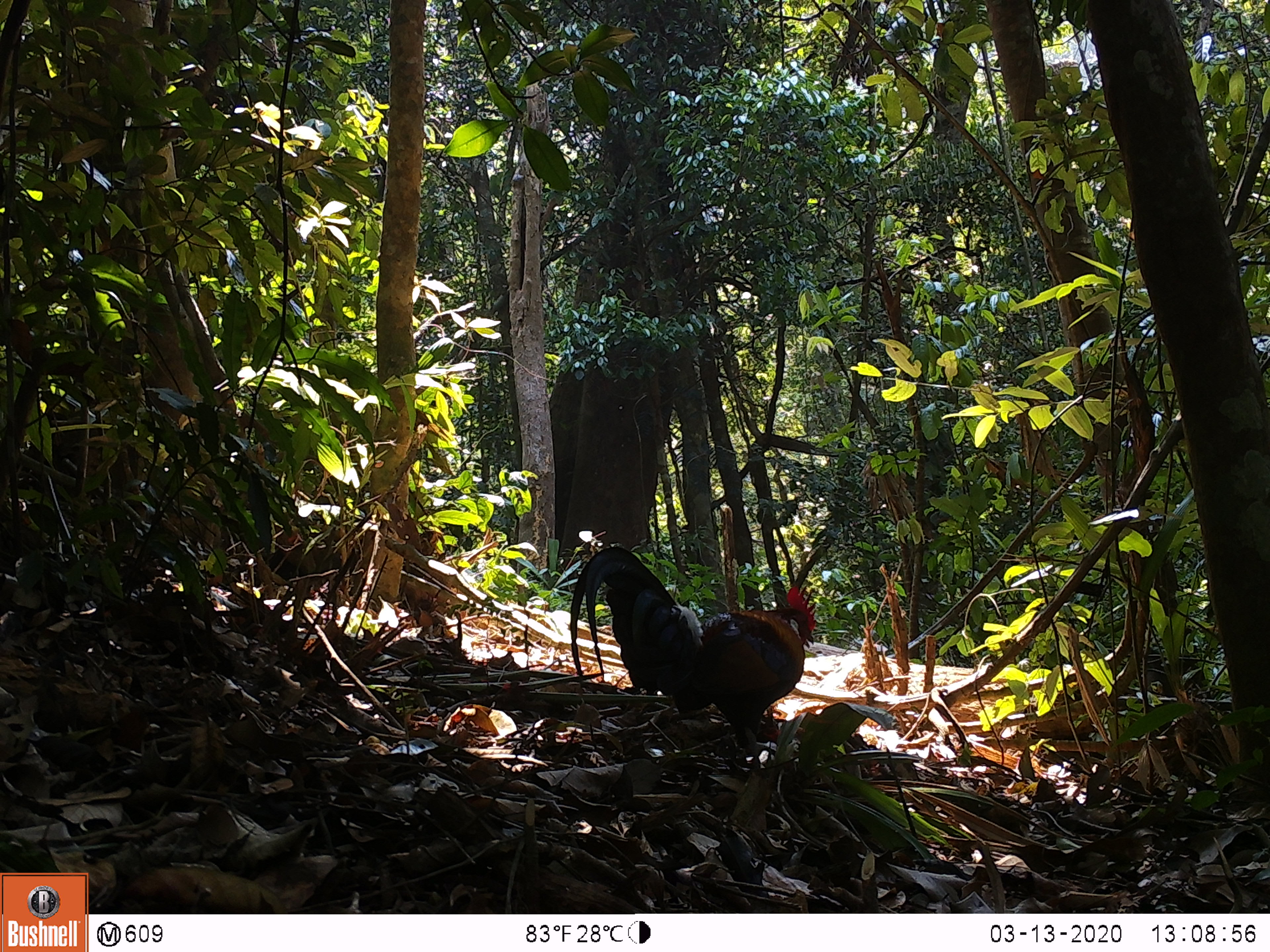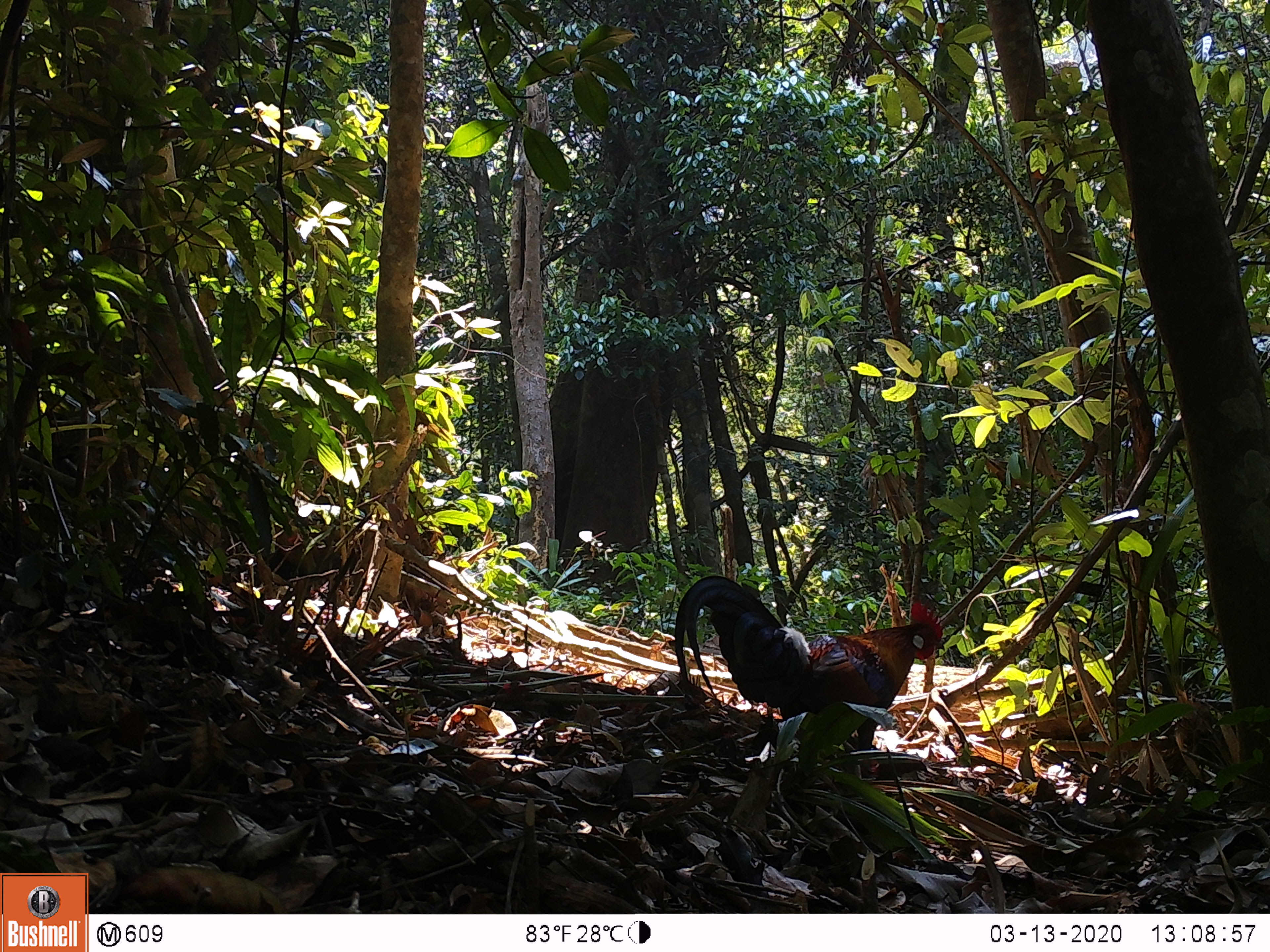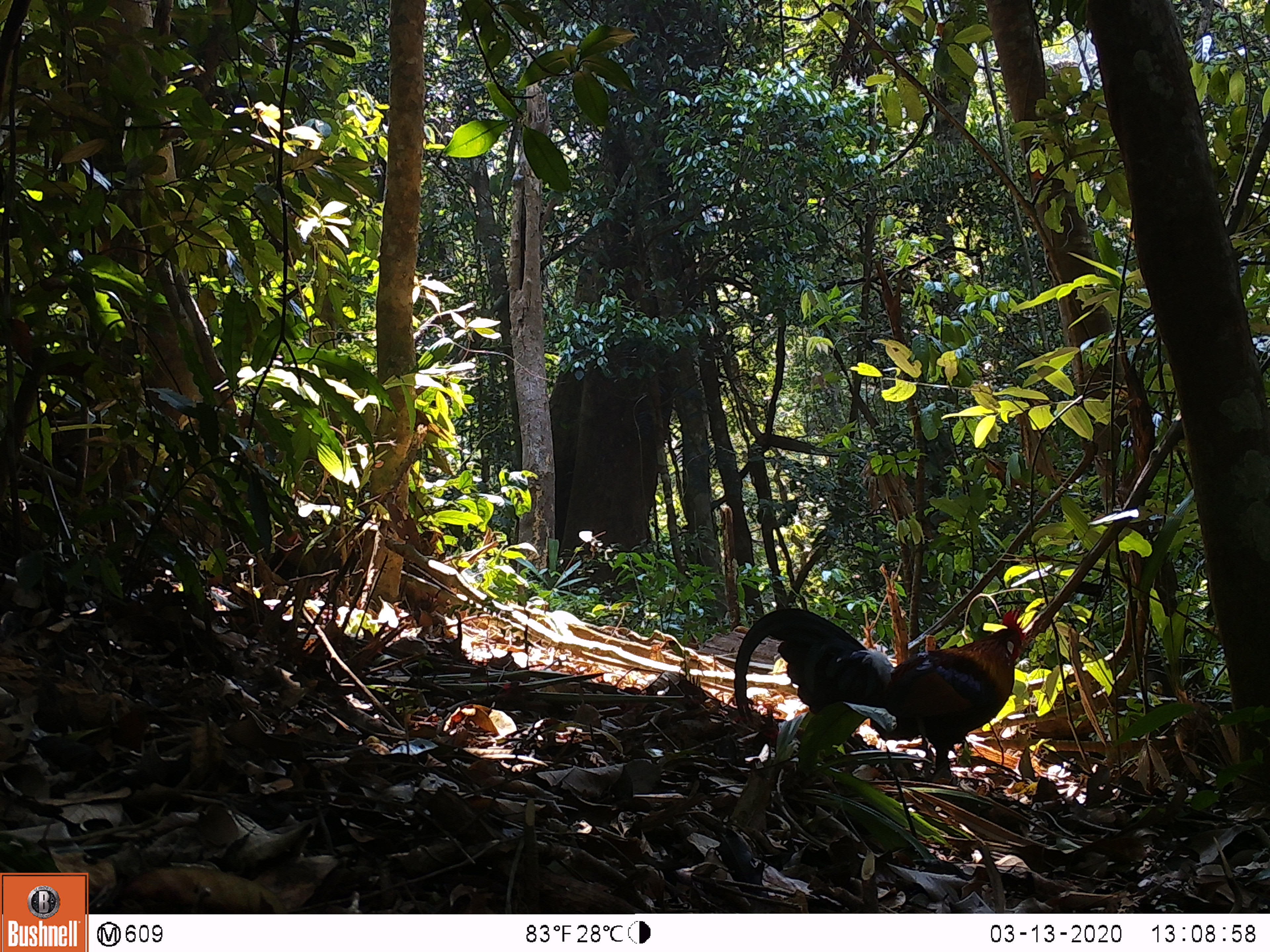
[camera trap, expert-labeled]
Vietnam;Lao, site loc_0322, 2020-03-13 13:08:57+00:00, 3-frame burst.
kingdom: Animalia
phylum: Chordata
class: Aves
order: Galliformes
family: Phasianidae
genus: Gallus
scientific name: Gallus gallus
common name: red junglefowl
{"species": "red junglefowl (Gallus gallus)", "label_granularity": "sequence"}